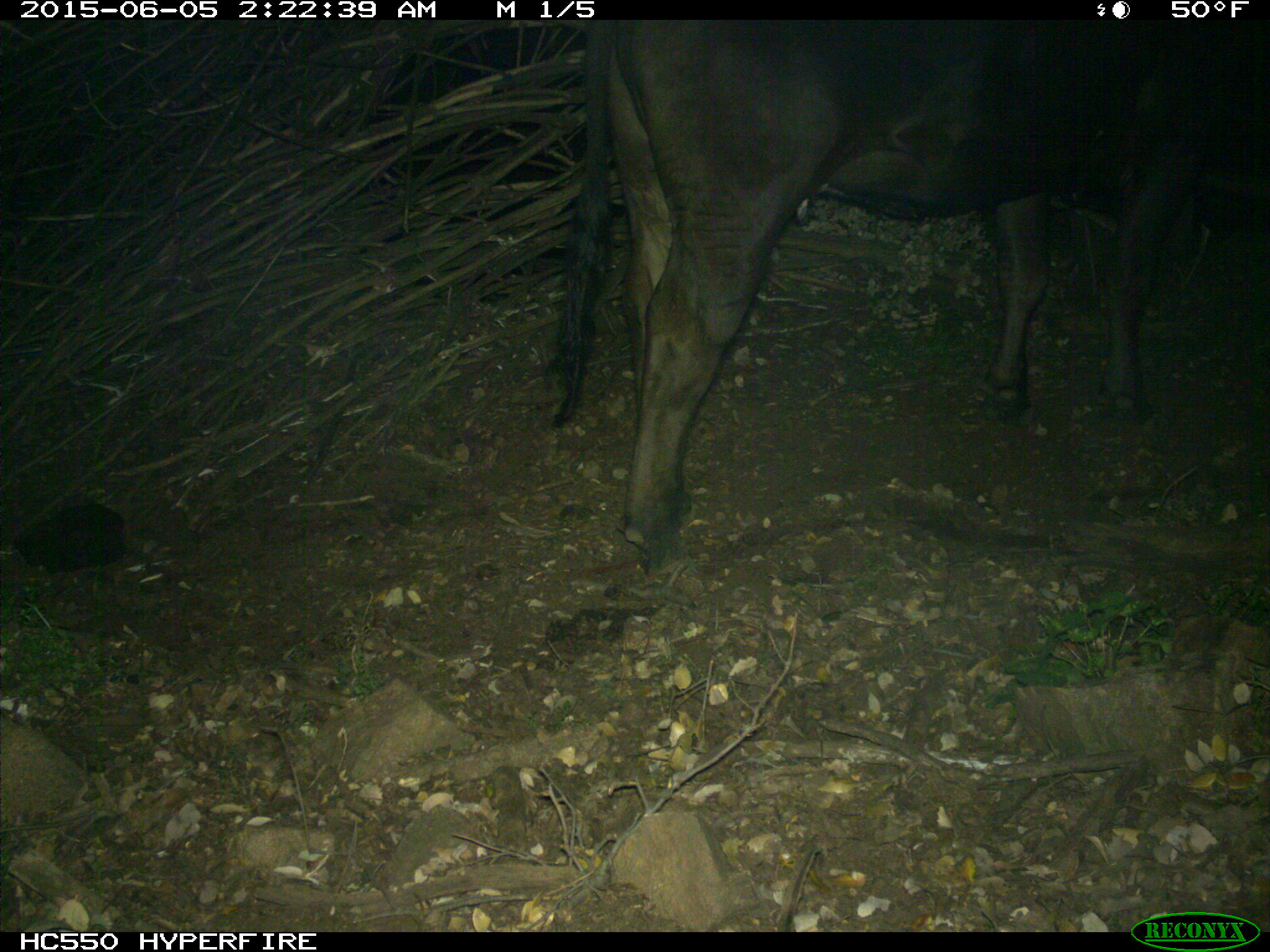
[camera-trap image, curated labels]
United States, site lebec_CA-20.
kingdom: Animalia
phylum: Chordata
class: Mammalia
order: Artiodactyla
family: Bovidae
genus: Bos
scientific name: Bos taurus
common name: domestic cow